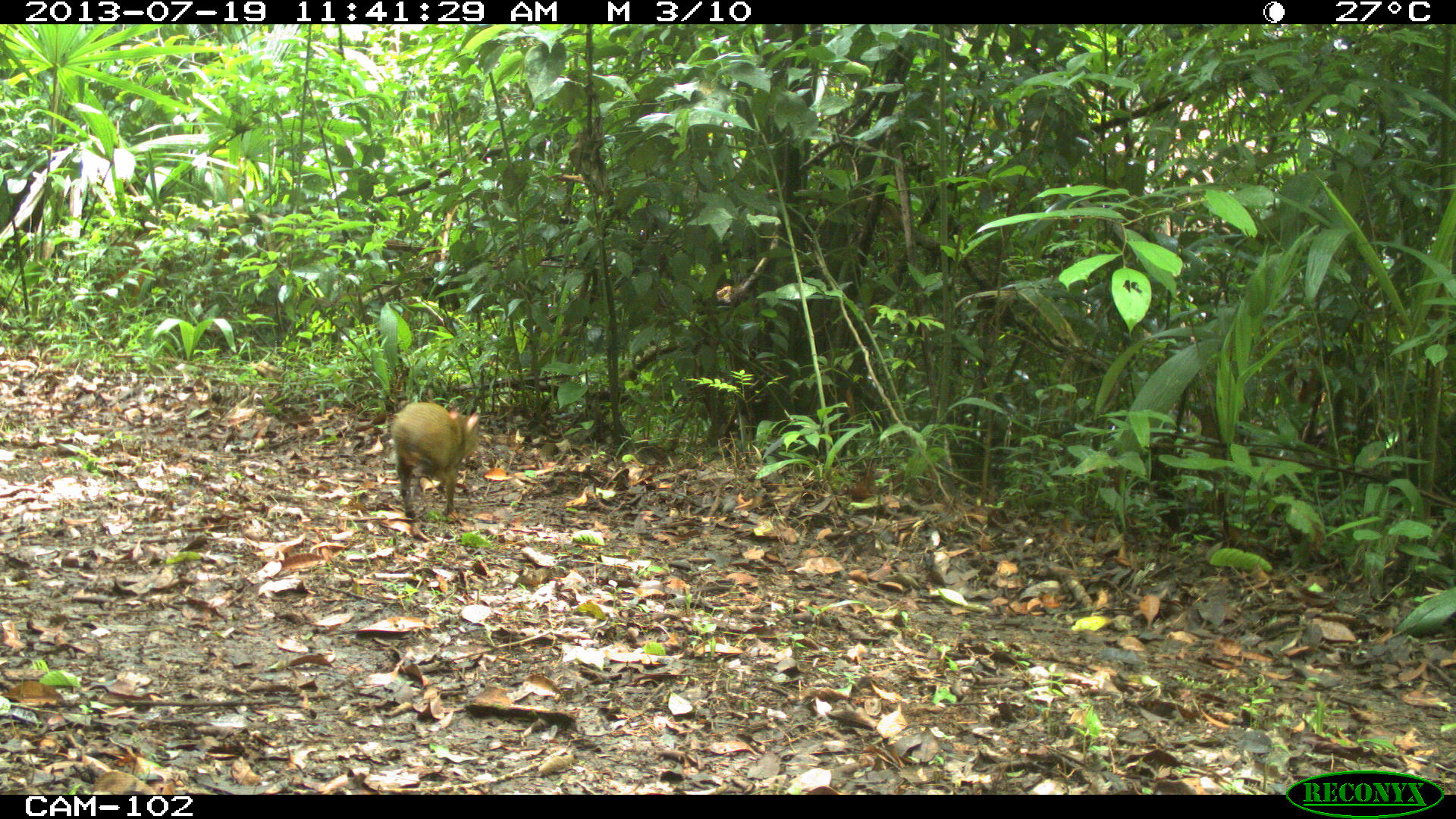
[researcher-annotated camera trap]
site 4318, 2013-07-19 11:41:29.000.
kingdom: Animalia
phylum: Chordata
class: Mammalia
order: Rodentia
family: Dasyproctidae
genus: Dasyprocta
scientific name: Dasyprocta punctata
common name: central american agouti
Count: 1.